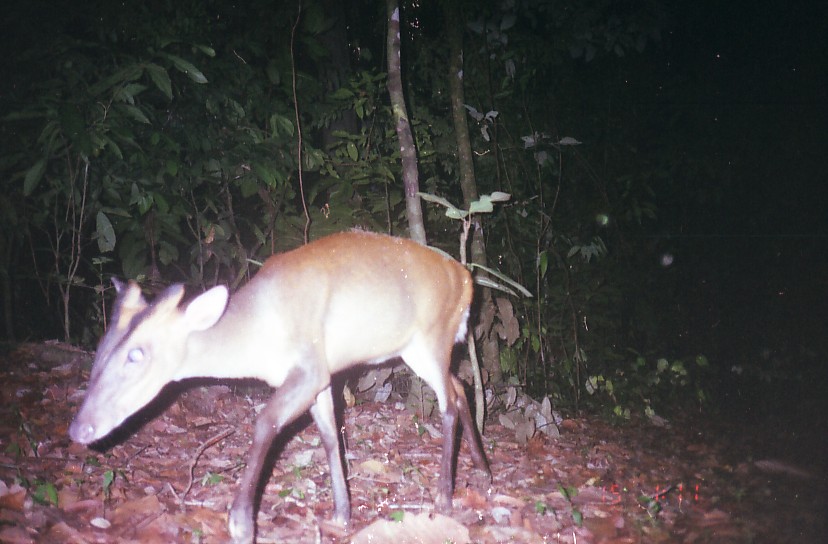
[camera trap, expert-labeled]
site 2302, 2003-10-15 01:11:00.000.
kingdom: Animalia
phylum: Chordata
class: Mammalia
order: Artiodactyla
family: Cervidae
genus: Muntiacus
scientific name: Muntiacus muntjak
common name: southern red muntjac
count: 1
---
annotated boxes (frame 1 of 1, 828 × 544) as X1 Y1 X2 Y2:
muntiacus muntjak: 68 230 493 542